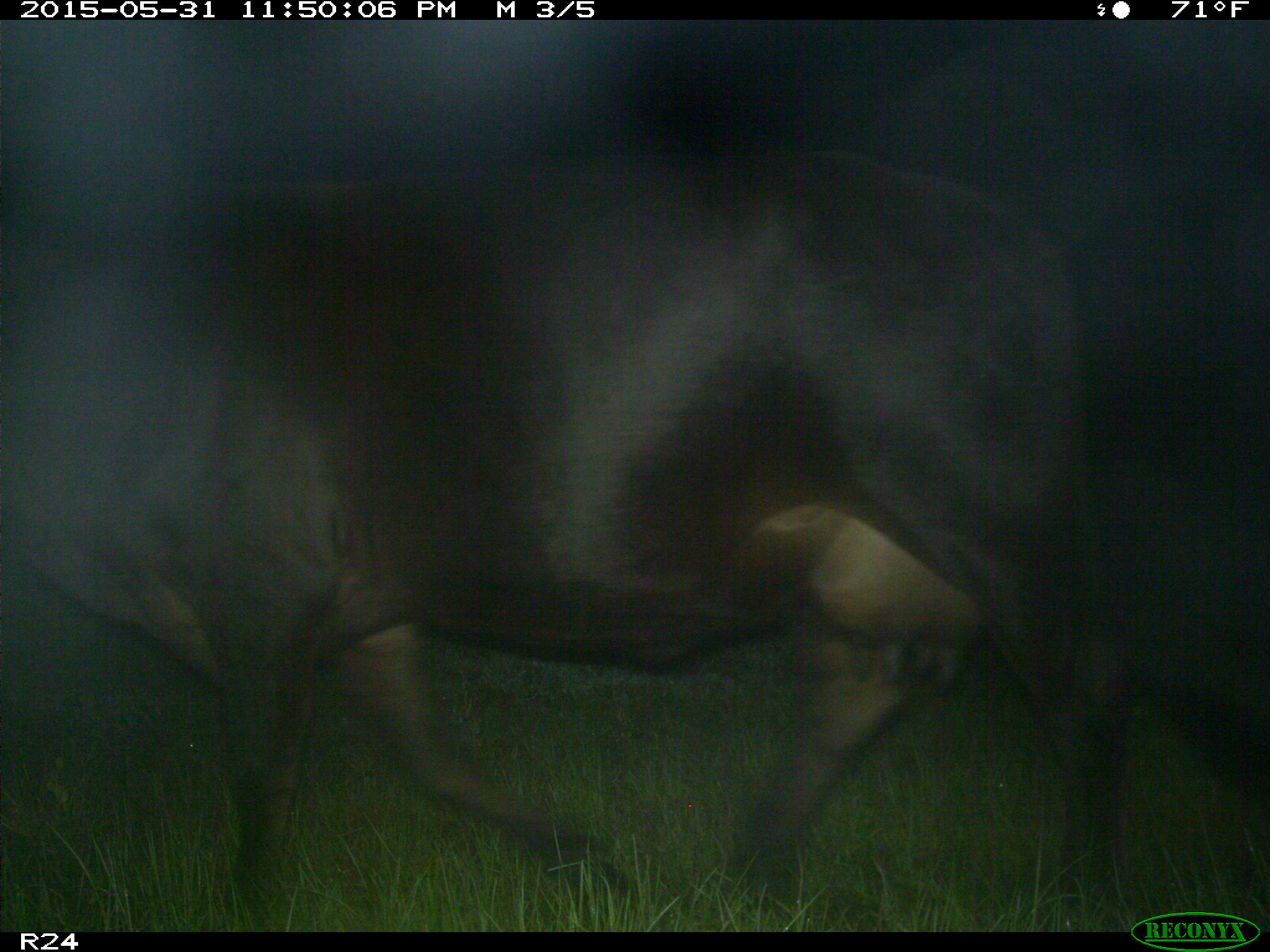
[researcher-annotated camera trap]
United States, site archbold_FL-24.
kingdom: Animalia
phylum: Chordata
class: Mammalia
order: Artiodactyla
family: Bovidae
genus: Bos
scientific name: Bos taurus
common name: domestic cow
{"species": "Bos taurus (domestic cow)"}